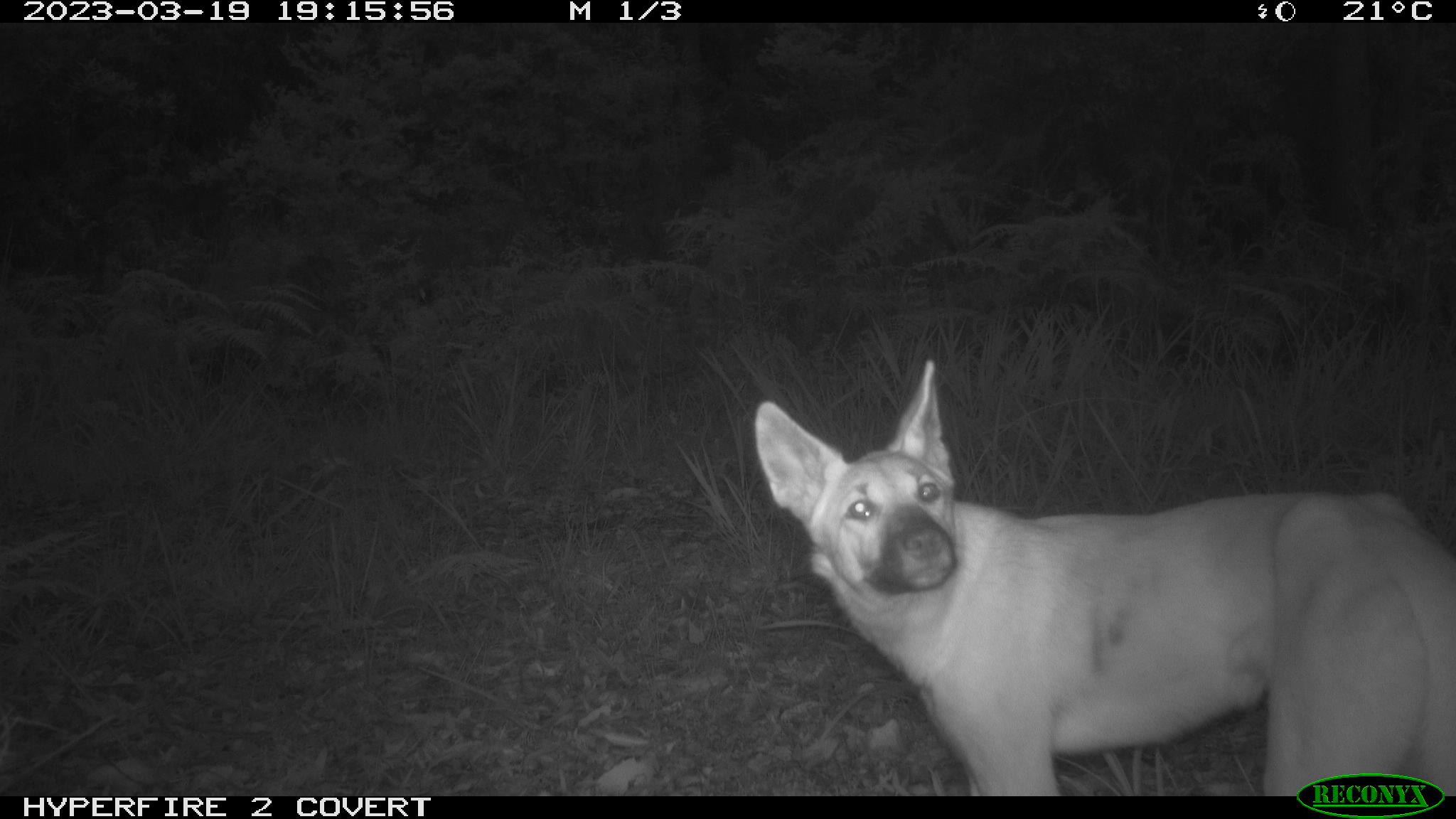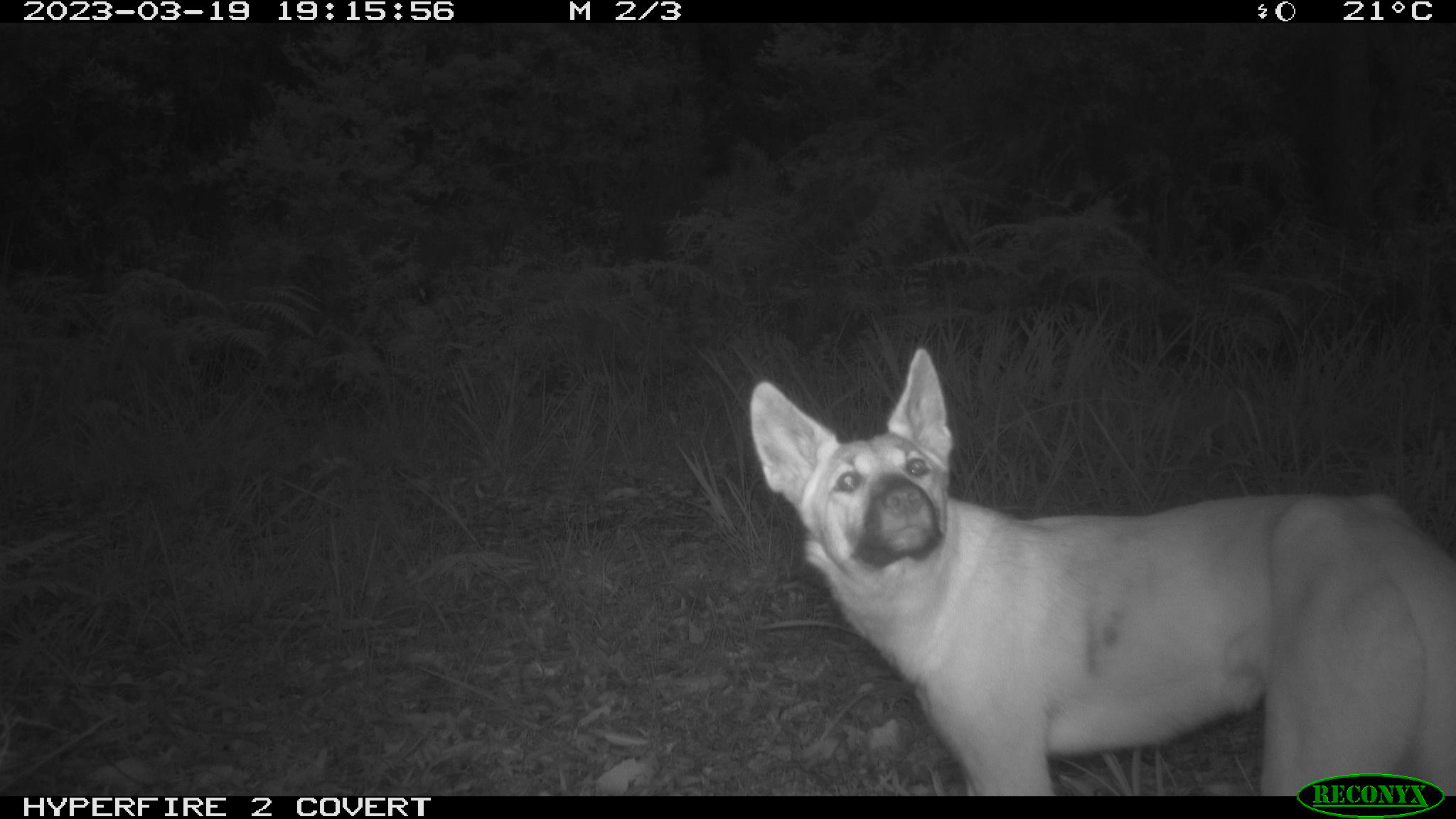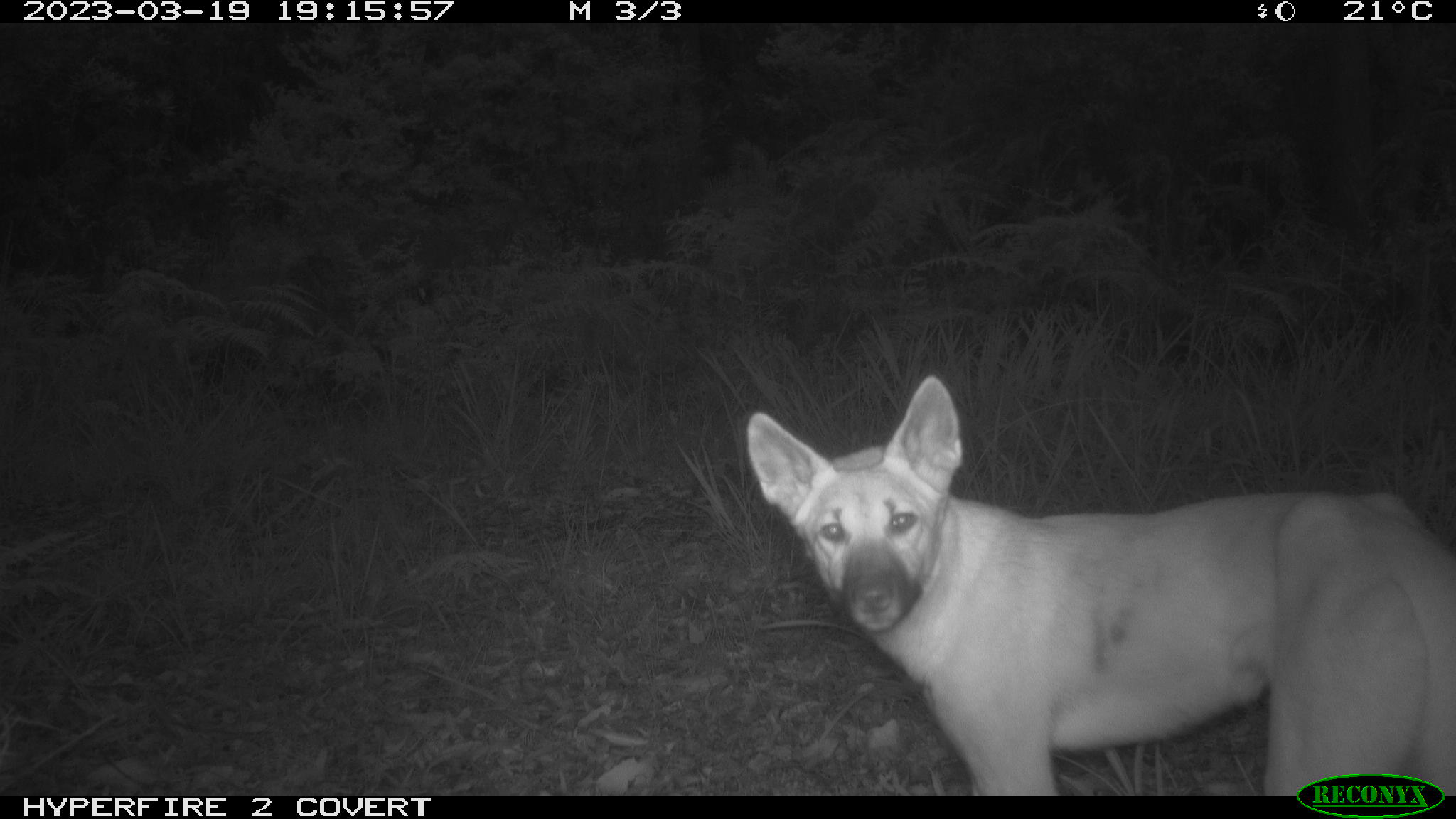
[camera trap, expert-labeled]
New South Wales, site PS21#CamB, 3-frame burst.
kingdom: Animalia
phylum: Chordata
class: Mammalia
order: Carnivora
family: Canidae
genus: Canis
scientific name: Canis familiaris dingo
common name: dingo